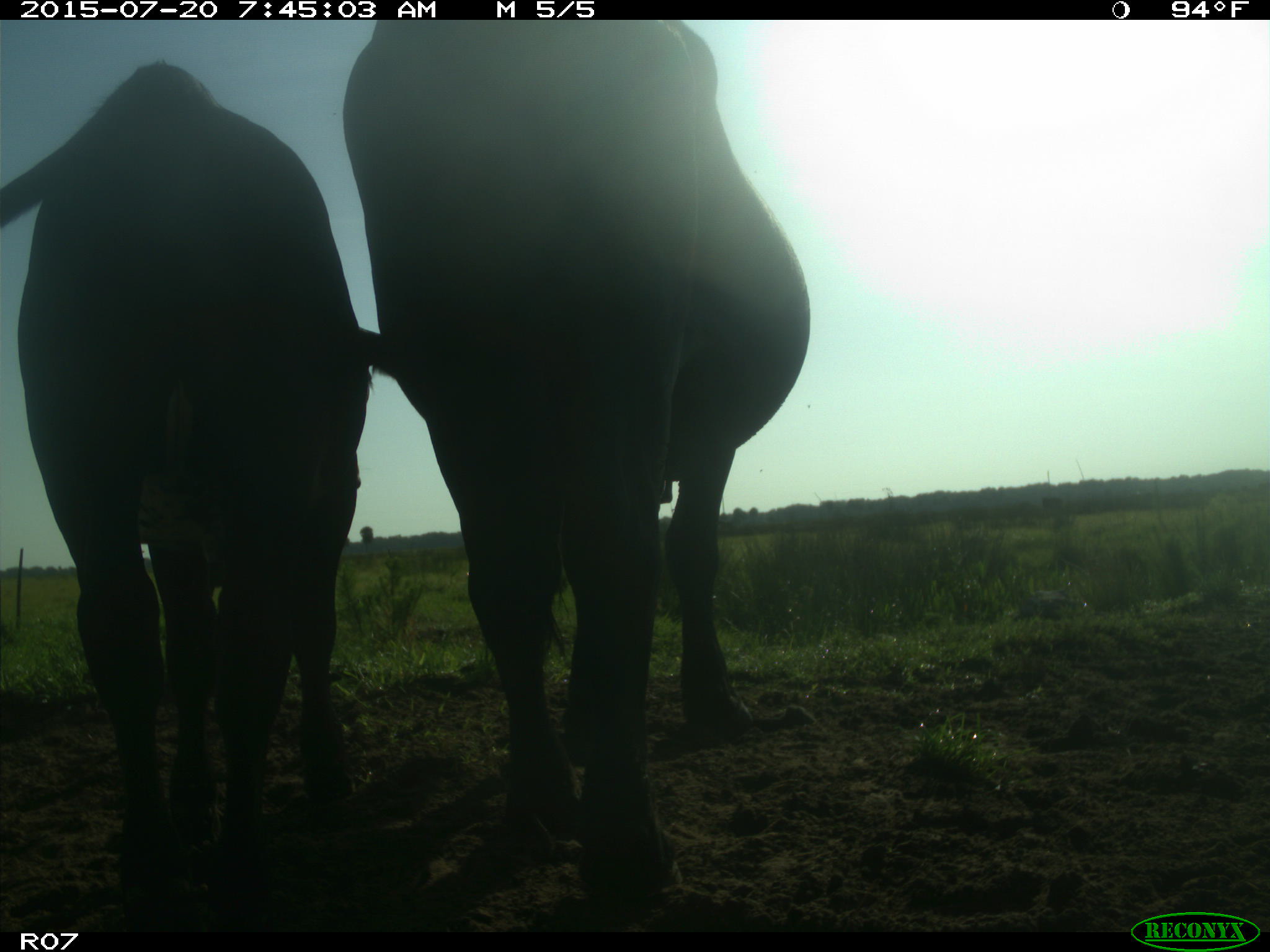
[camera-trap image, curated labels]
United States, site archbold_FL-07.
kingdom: Animalia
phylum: Chordata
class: Mammalia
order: Artiodactyla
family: Bovidae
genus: Bos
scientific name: Bos taurus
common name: domestic cow